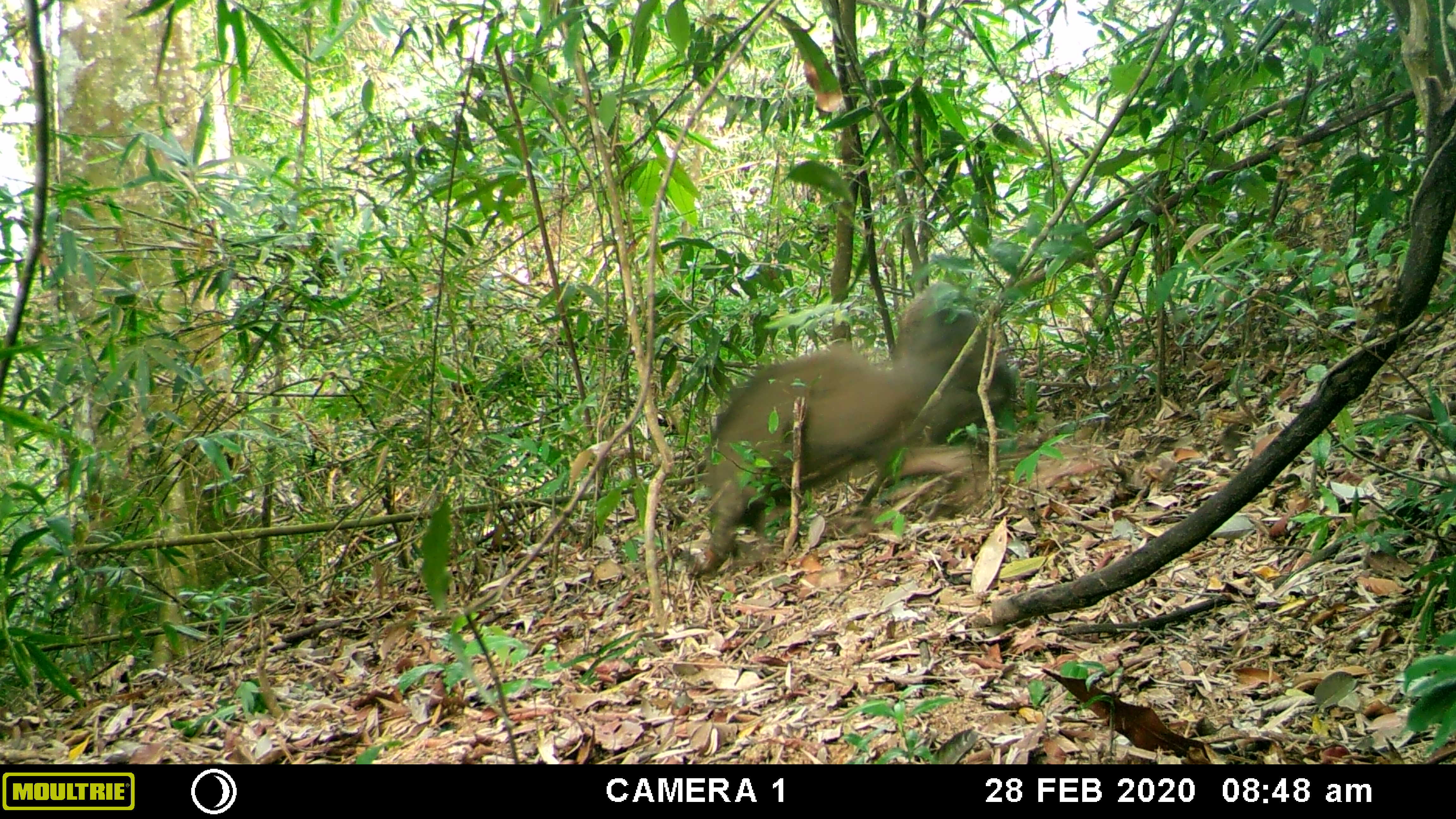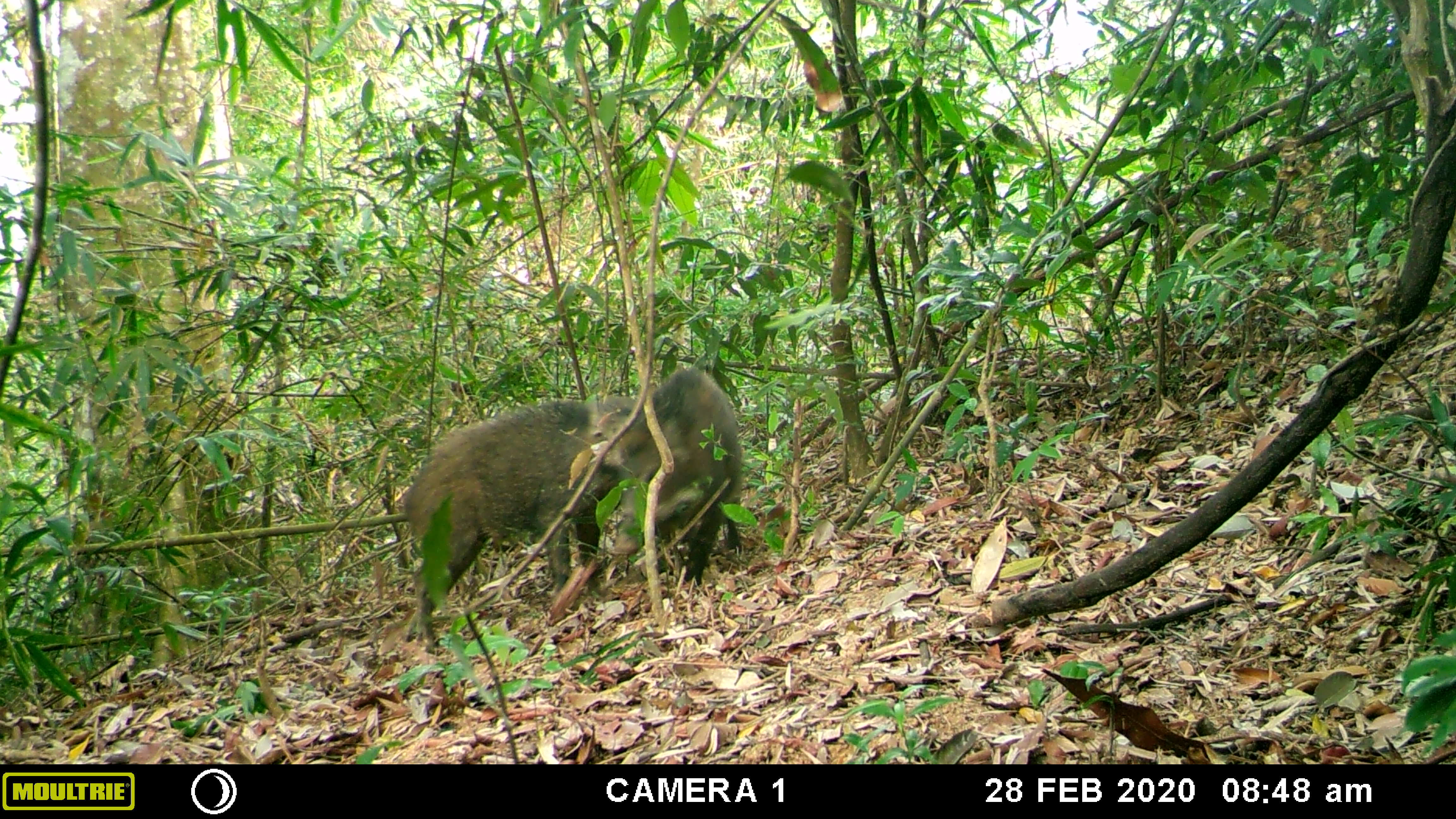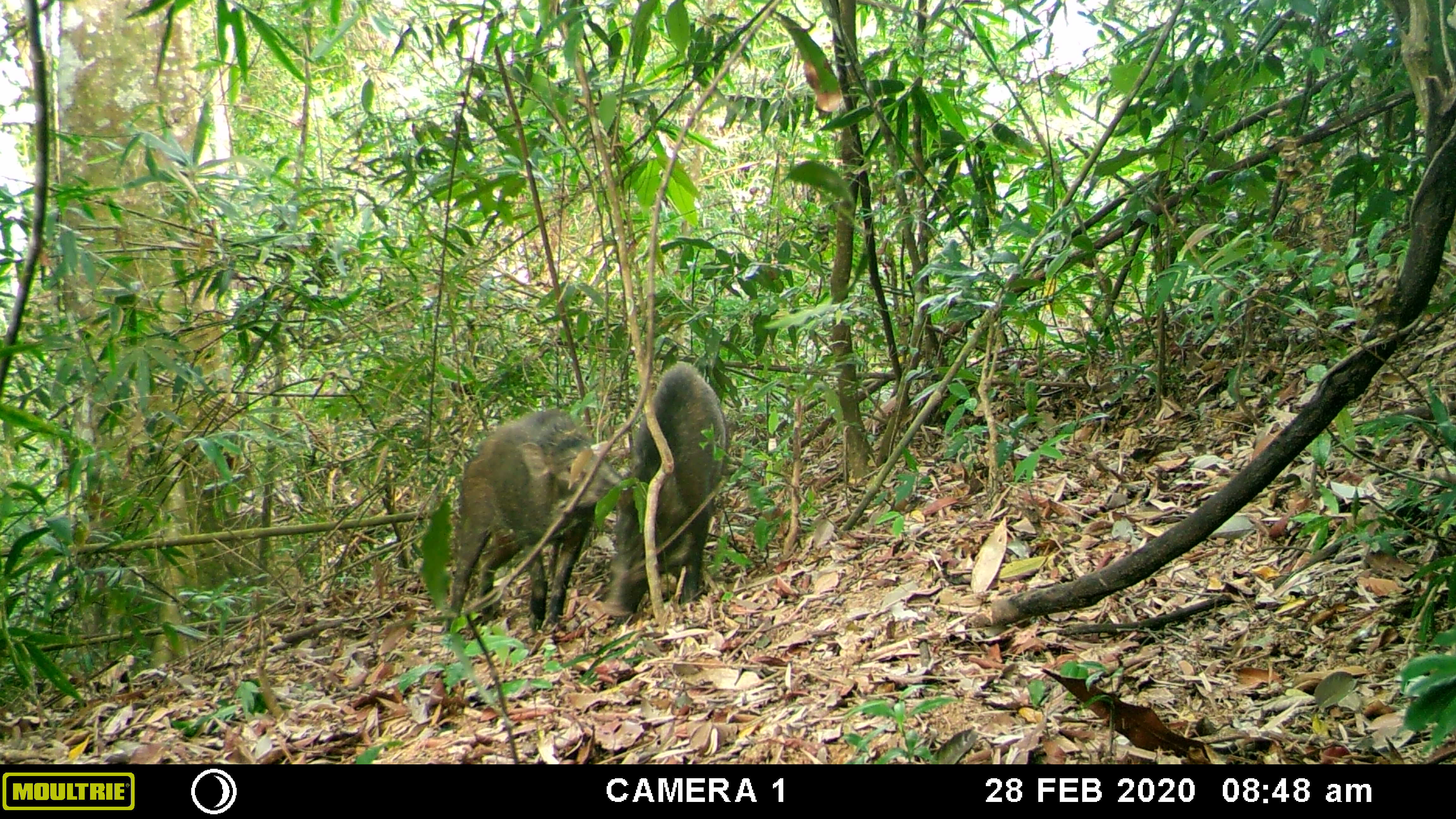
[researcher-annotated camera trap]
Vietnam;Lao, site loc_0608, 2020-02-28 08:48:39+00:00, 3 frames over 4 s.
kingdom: Animalia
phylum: Chordata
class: Mammalia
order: Artiodactyla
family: Suidae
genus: Sus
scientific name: Sus scrofa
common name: eurasian wild pig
Eurasian wild pig (Sus scrofa). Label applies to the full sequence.